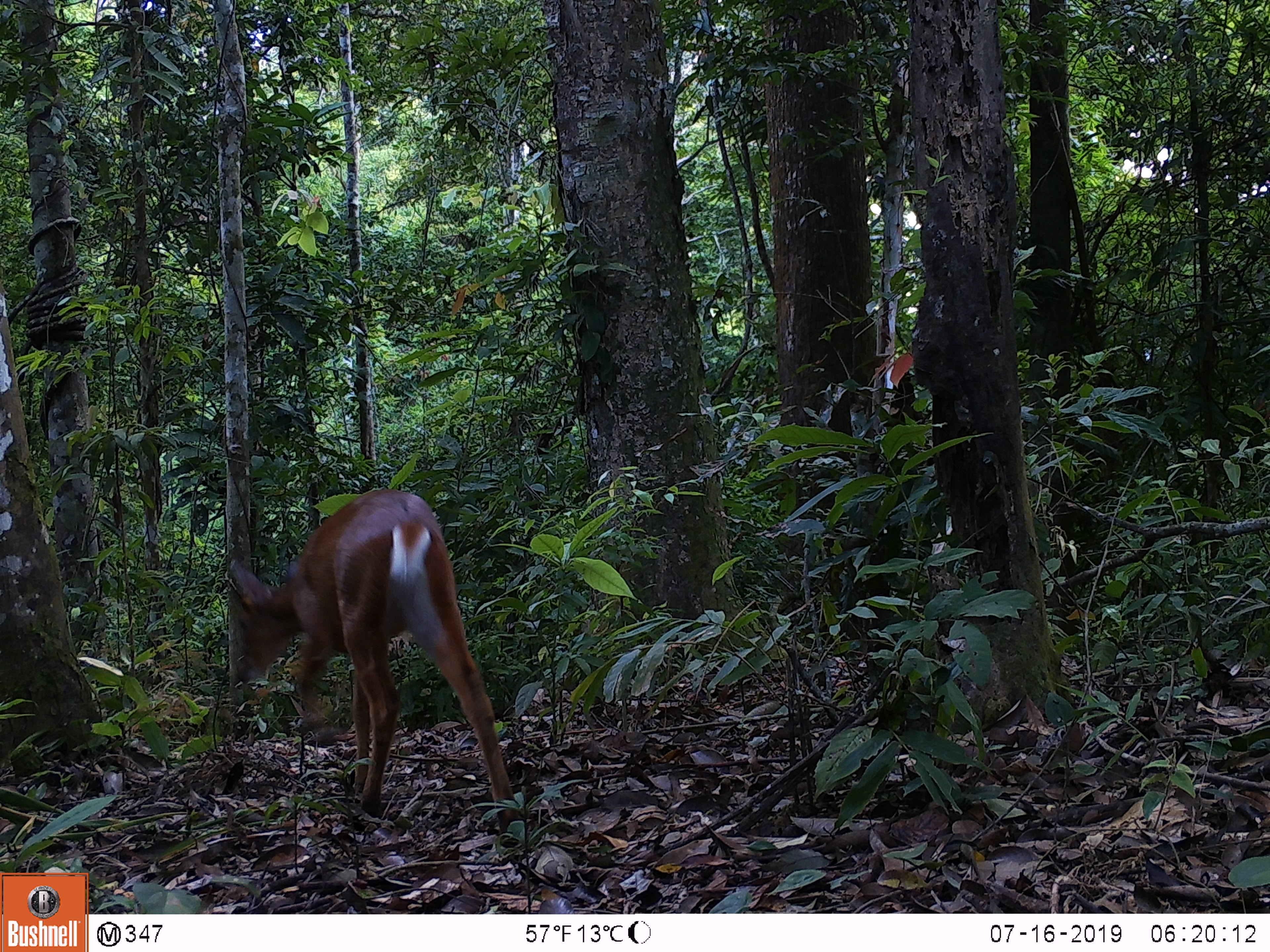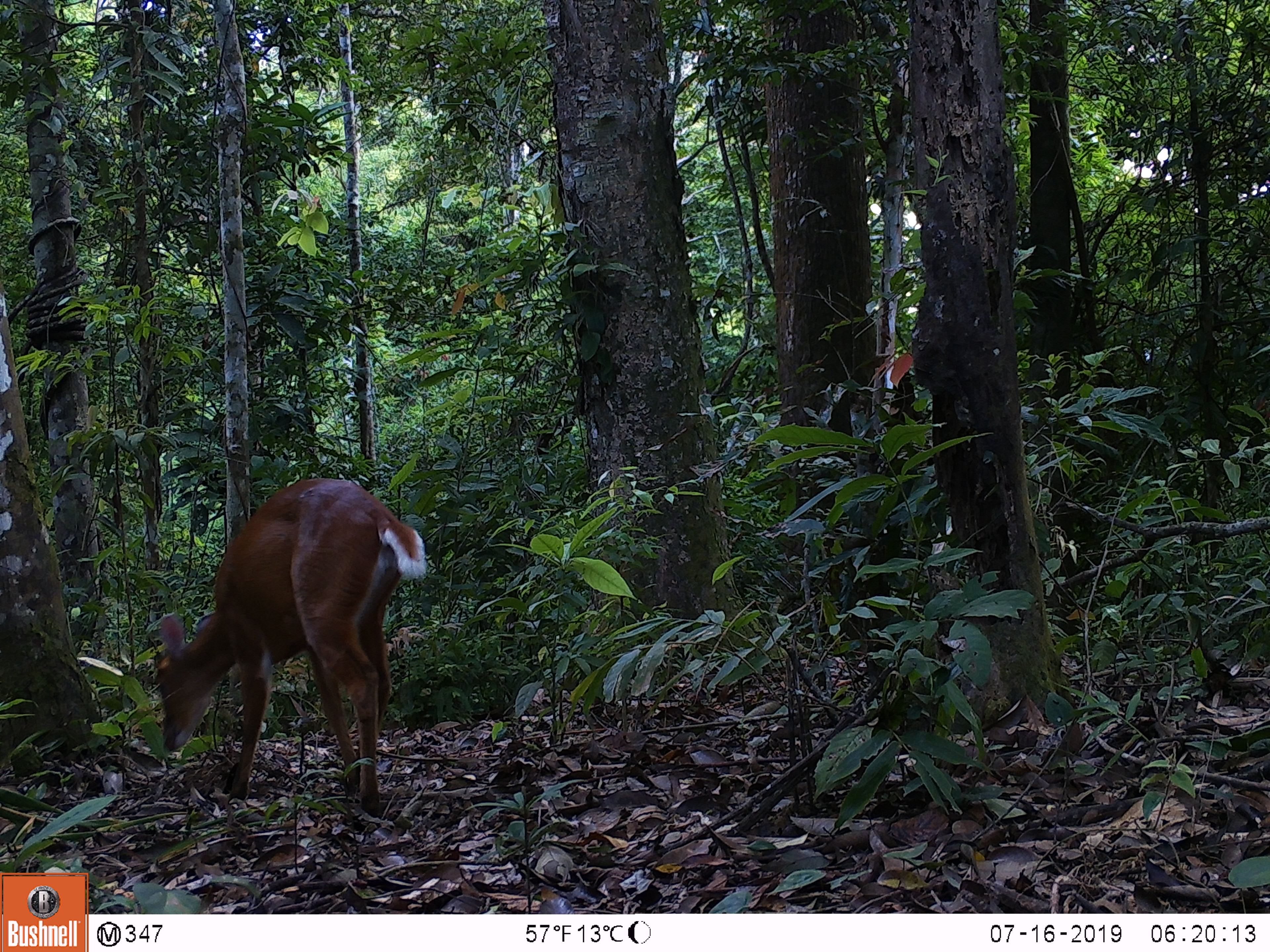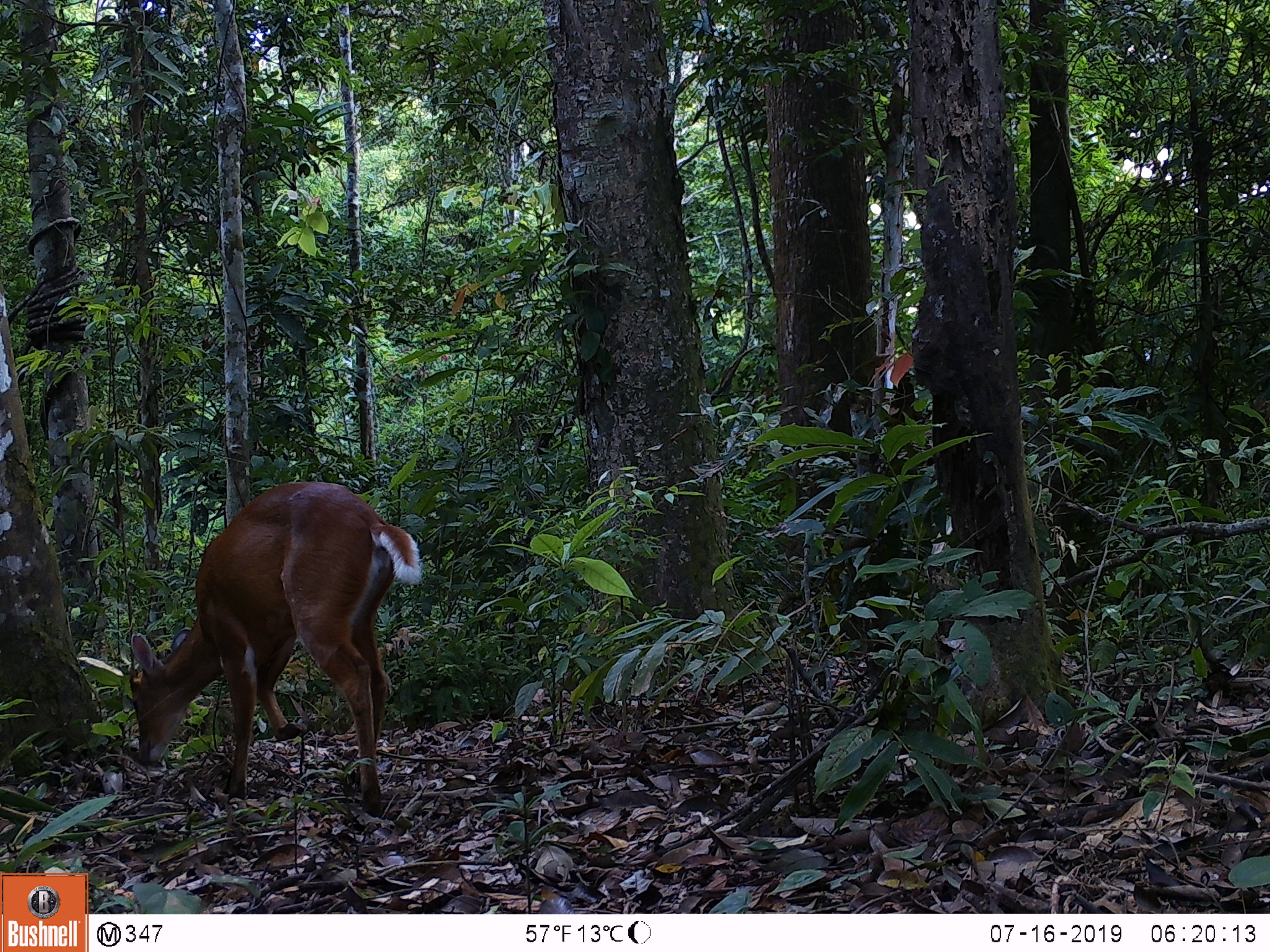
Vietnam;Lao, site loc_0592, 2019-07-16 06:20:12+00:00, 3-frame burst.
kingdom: Animalia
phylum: Chordata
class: Mammalia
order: Artiodactyla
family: Cervidae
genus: Muntiacus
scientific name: Muntiacus muntjak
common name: red muntjac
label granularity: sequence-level